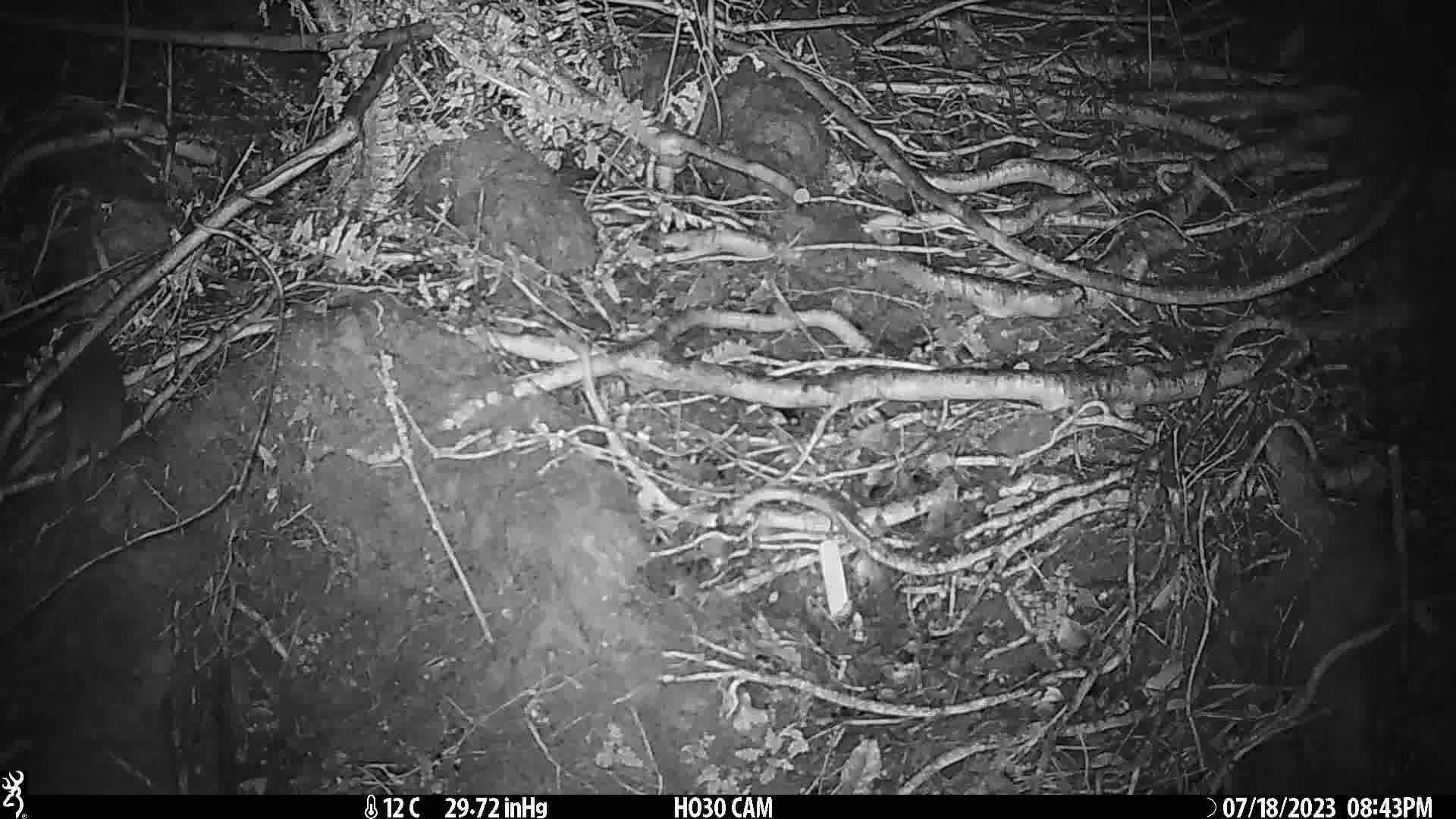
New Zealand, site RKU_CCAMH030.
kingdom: Animalia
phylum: Chordata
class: Mammalia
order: Rodentia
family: Muridae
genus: Rattus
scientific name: Rattus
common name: rat